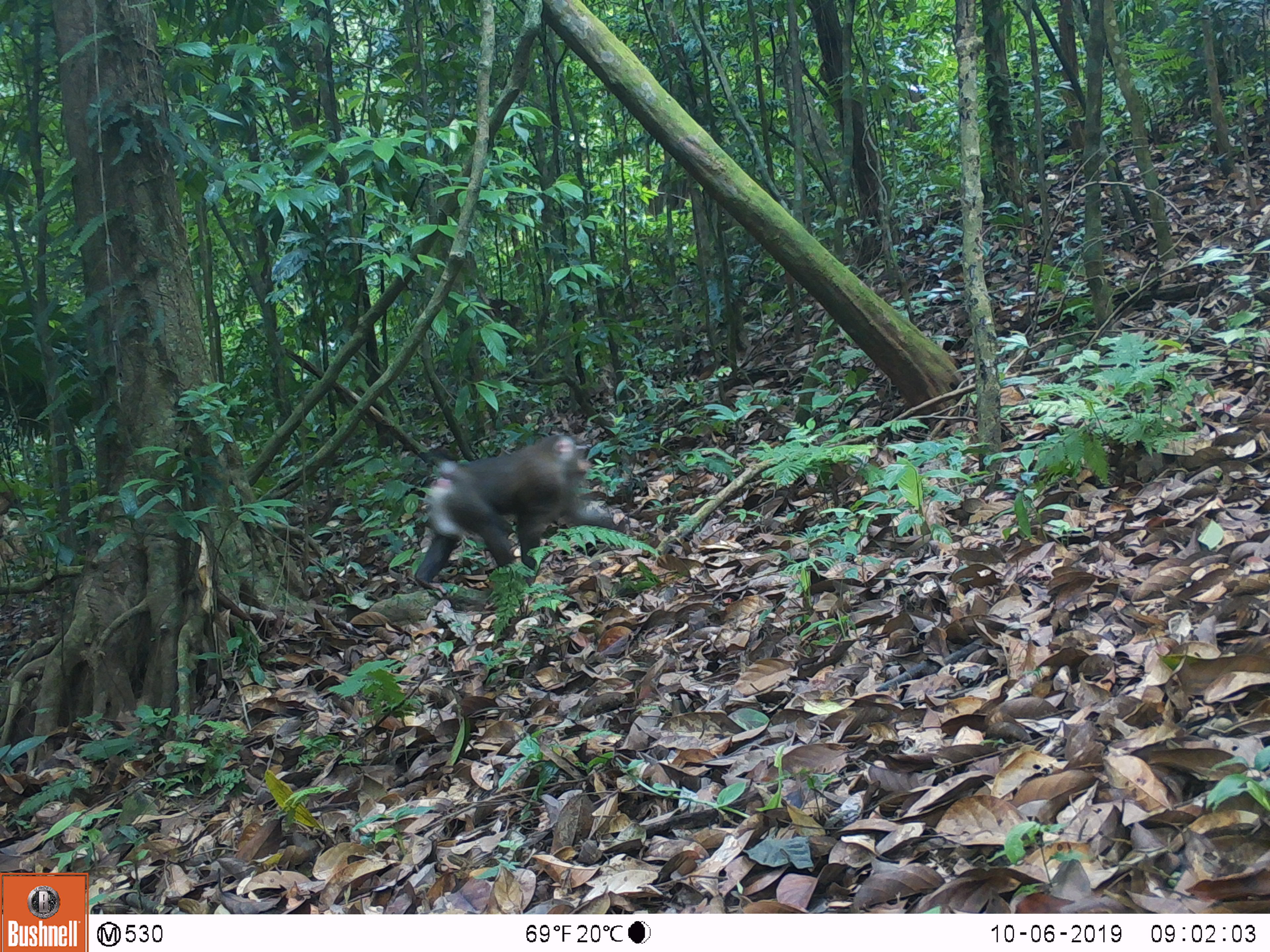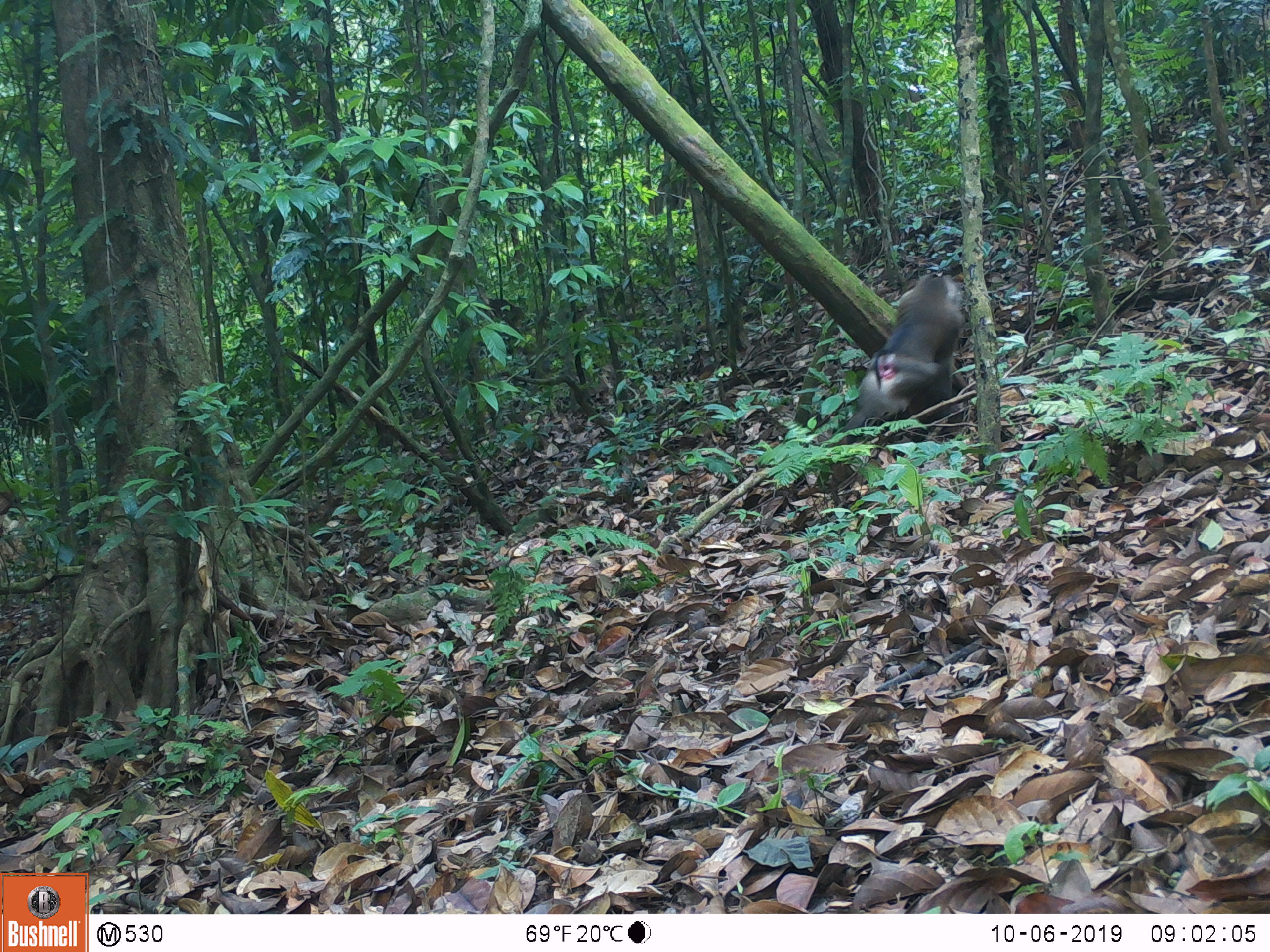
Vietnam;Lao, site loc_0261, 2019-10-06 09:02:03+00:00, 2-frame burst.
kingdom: Animalia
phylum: Chordata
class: Mammalia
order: Primates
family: Cercopithecidae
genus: Macaca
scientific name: Macaca nemestrina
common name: pig-tailed macaque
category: pig tailed macaque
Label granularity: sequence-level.